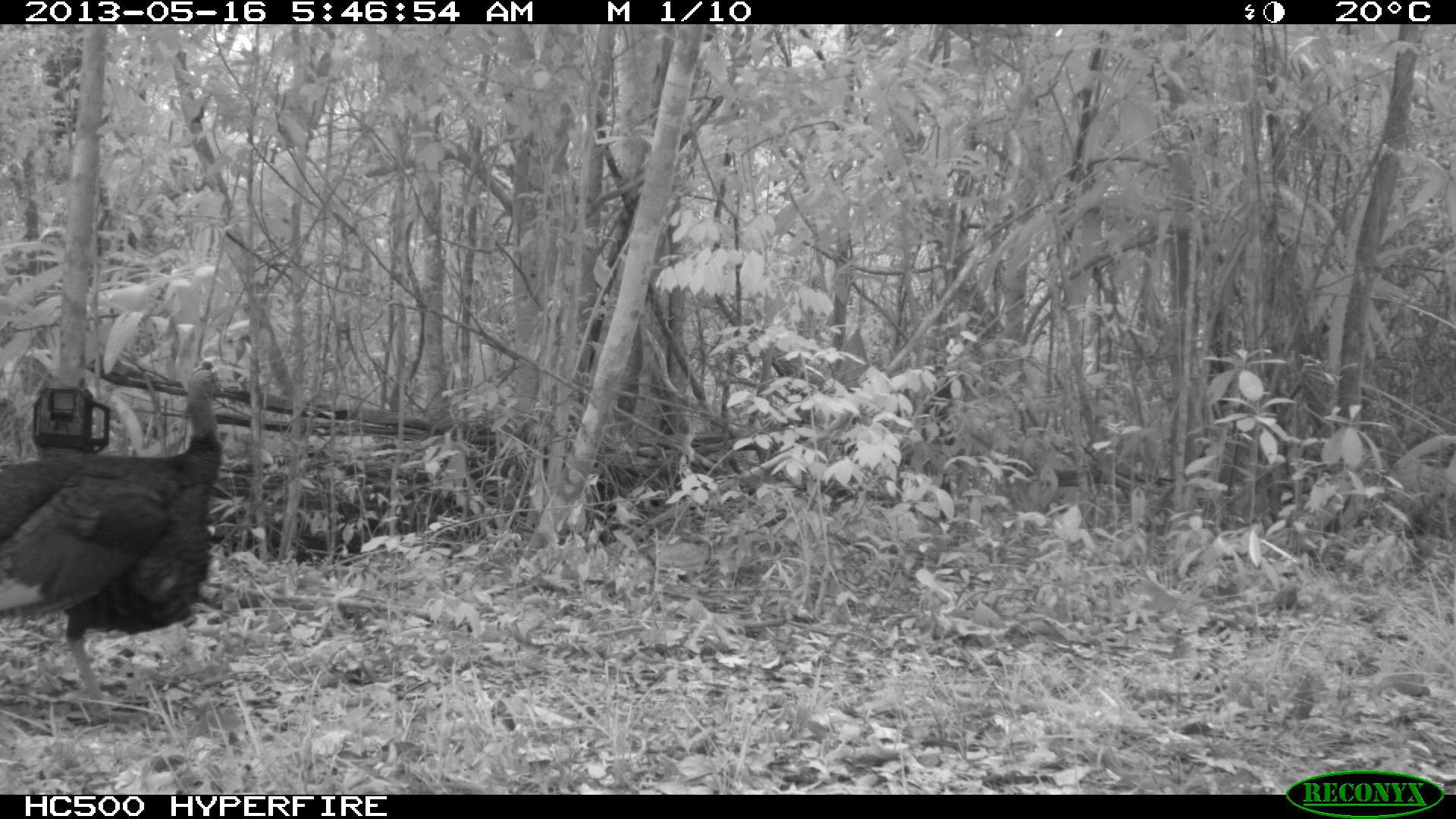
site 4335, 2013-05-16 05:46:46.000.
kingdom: Animalia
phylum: Chordata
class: Aves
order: Galliformes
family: Phasianidae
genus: Meleagris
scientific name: Meleagris ocellata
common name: ocellated turkey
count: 1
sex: male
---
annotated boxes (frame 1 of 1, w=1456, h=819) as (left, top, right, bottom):
meleagris ocellata: (0, 358, 225, 718)